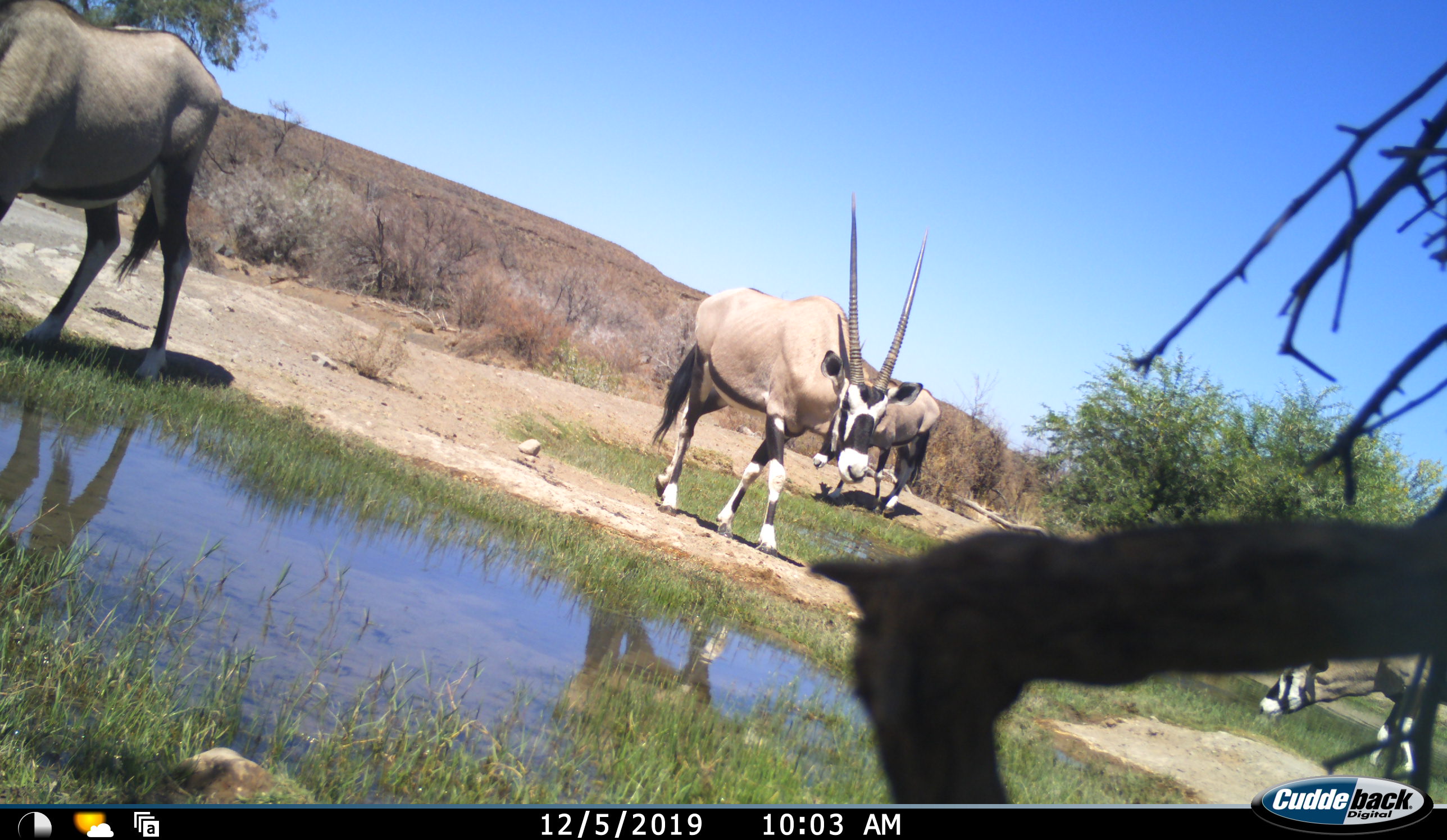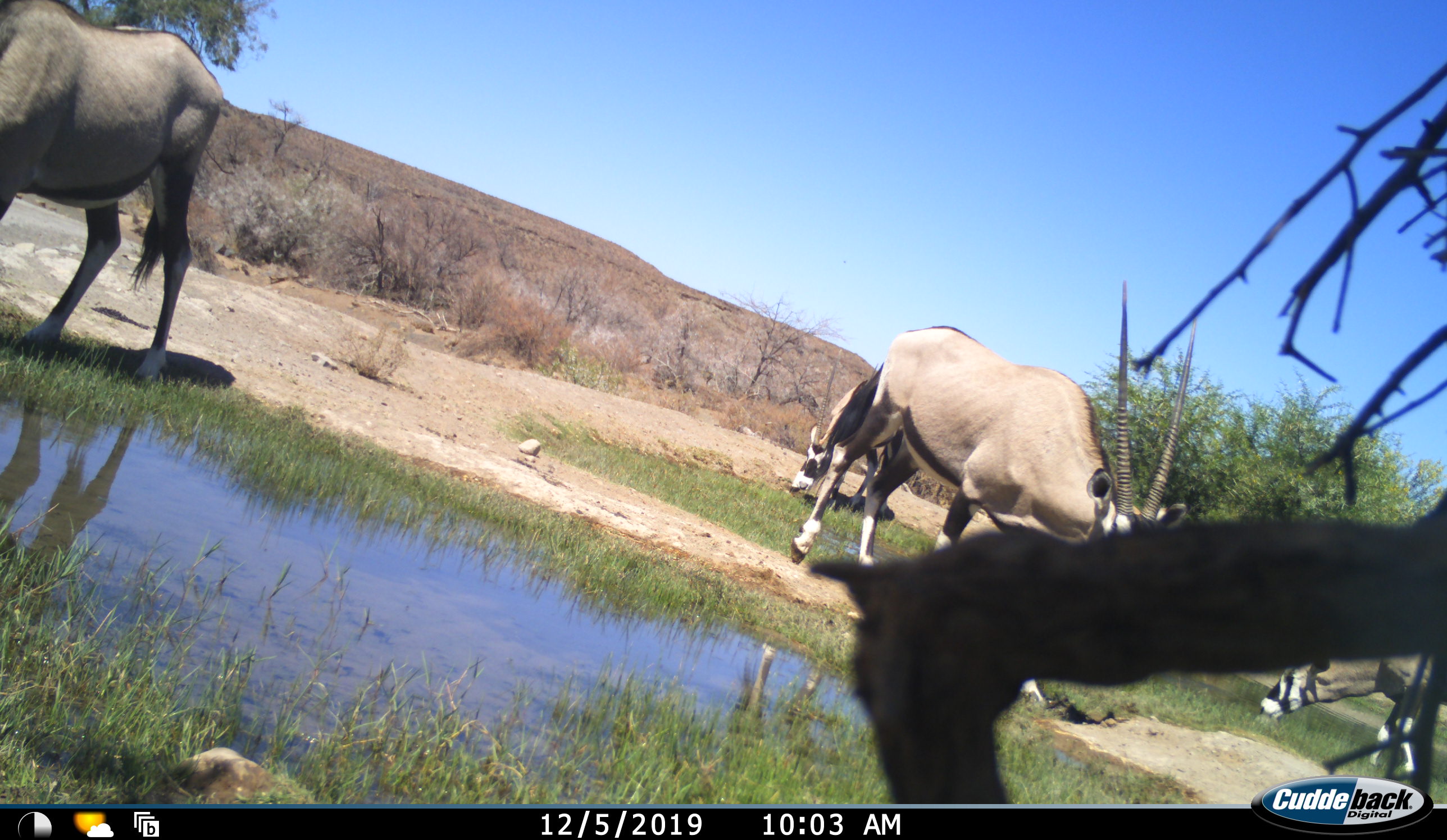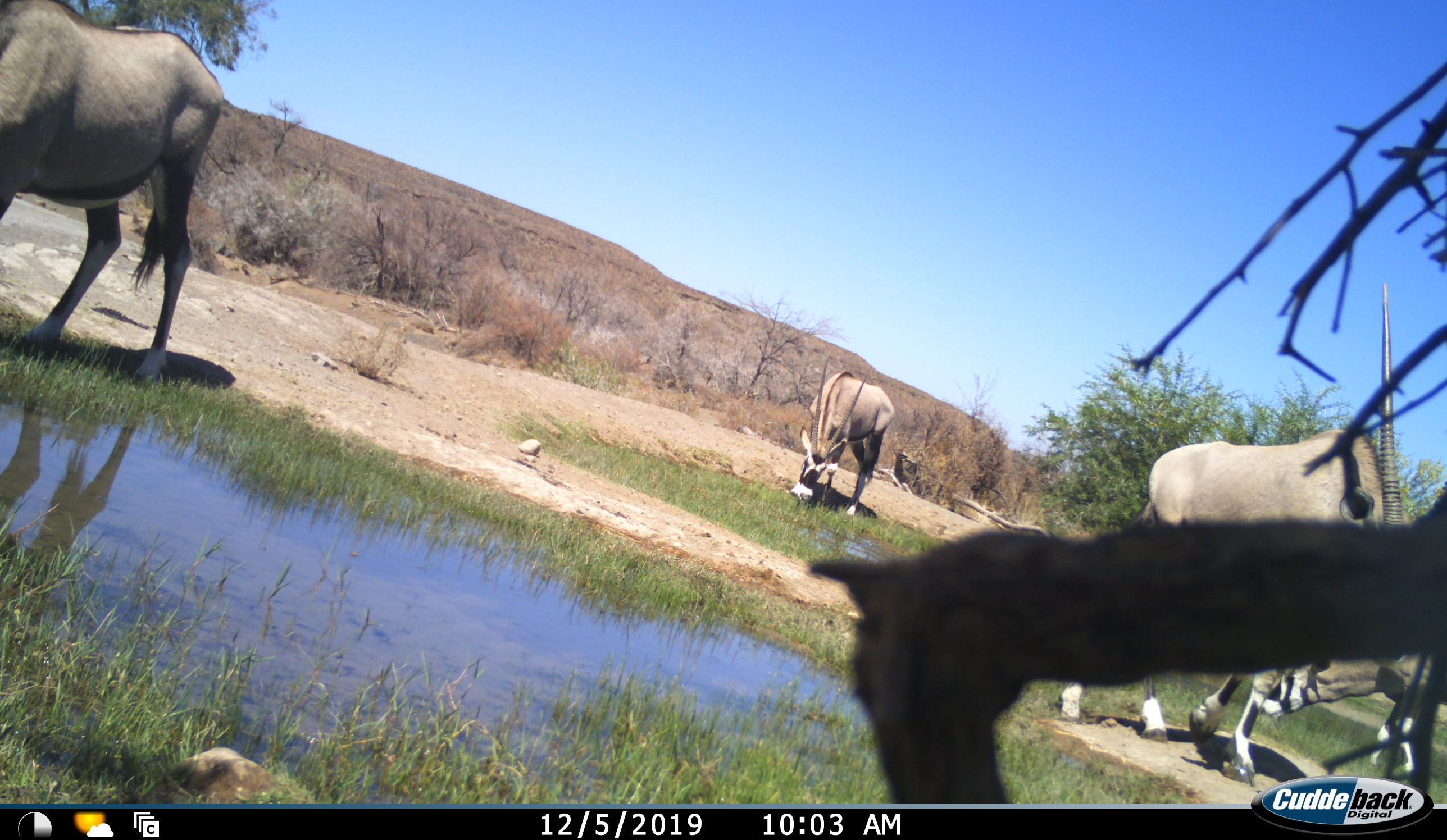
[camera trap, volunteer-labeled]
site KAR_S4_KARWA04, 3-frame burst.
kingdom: Animalia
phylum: Chordata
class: Mammalia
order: Artiodactyla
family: Bovidae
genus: Oryx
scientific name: Oryx gazella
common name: gemsbok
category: oryx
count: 4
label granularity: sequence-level